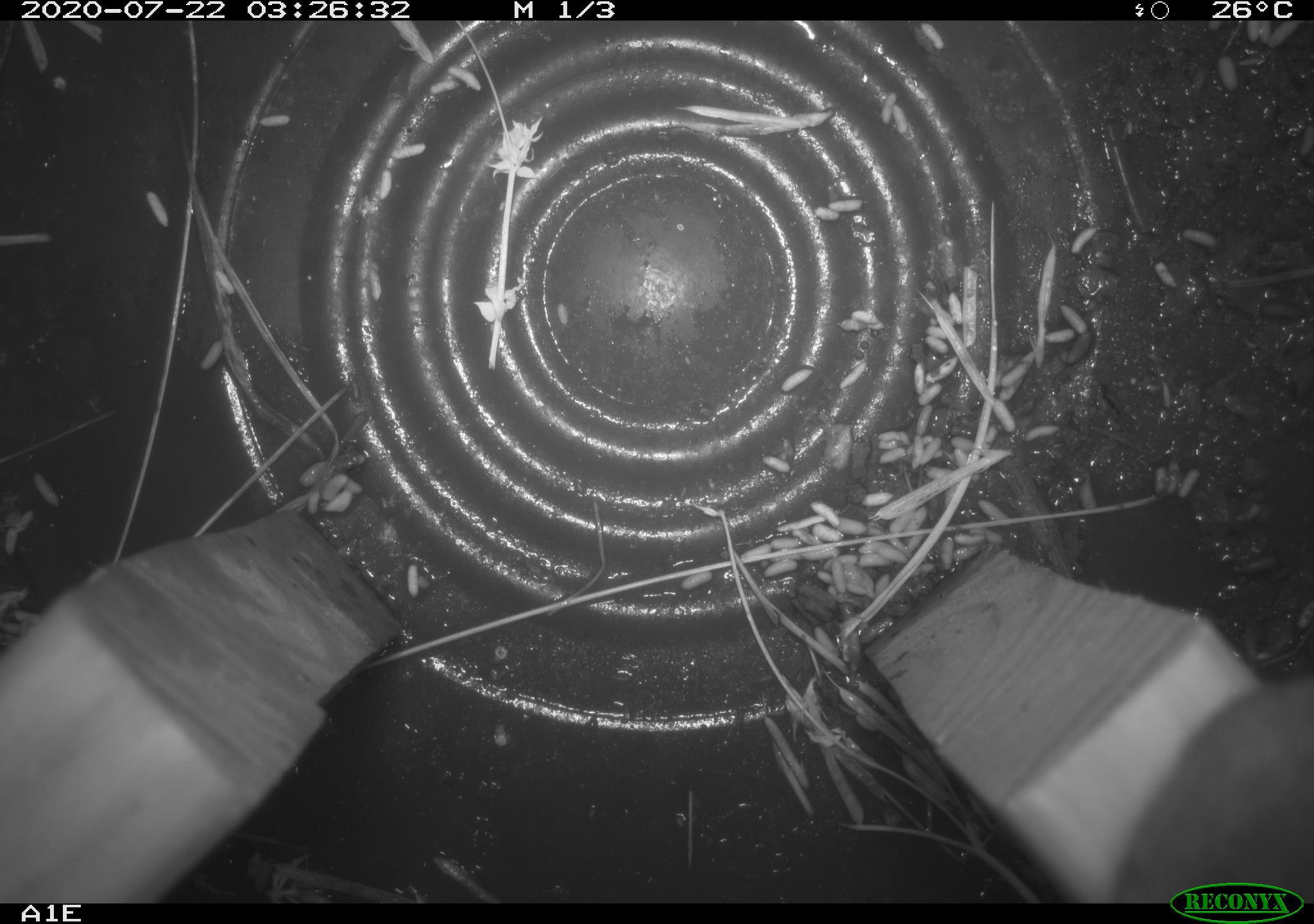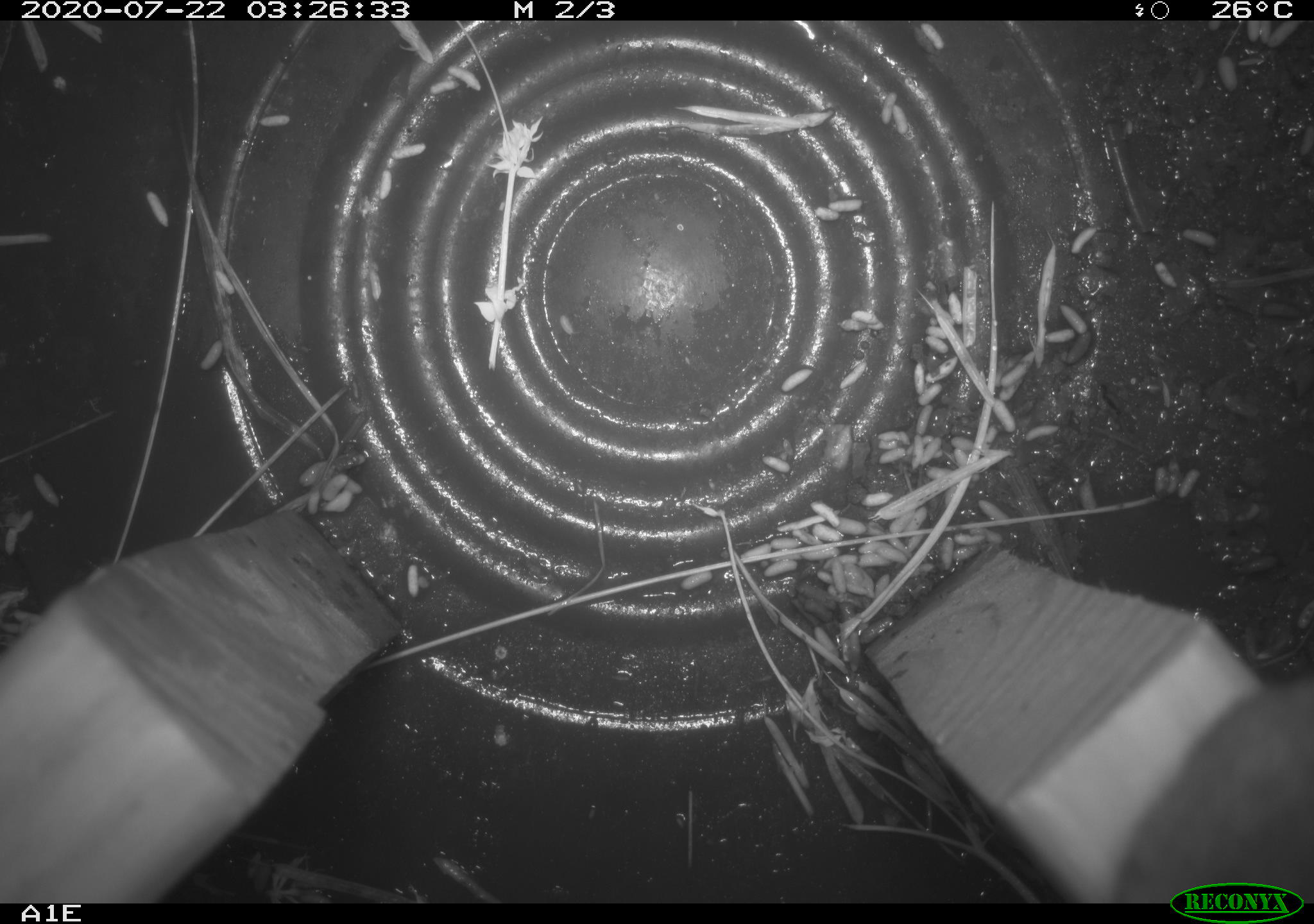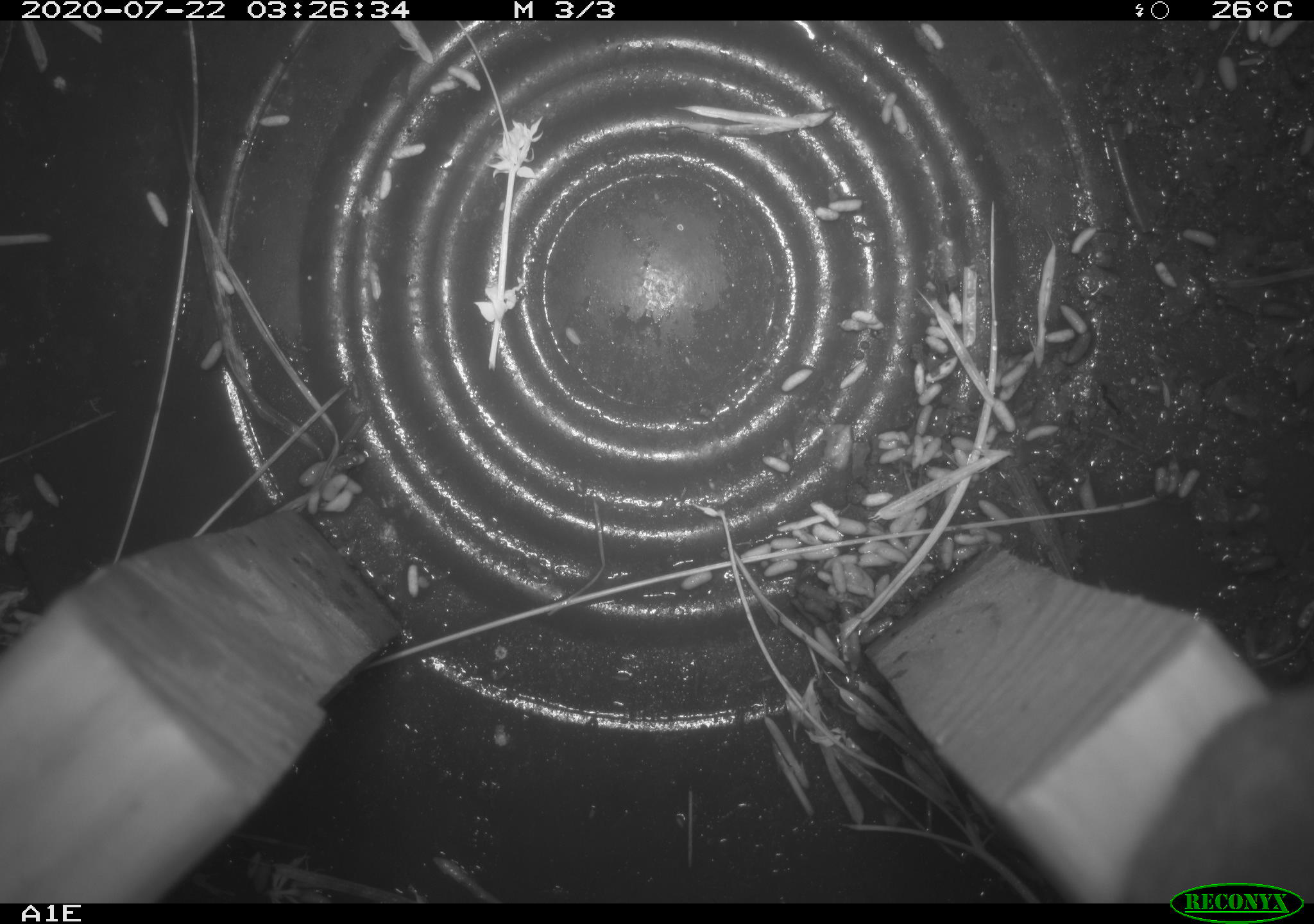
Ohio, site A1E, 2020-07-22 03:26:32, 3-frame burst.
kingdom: Animalia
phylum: Chordata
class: Mammalia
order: Rodentia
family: Cricetidae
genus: Peromyscus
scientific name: Peromyscus leucopus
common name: white-footed mouse